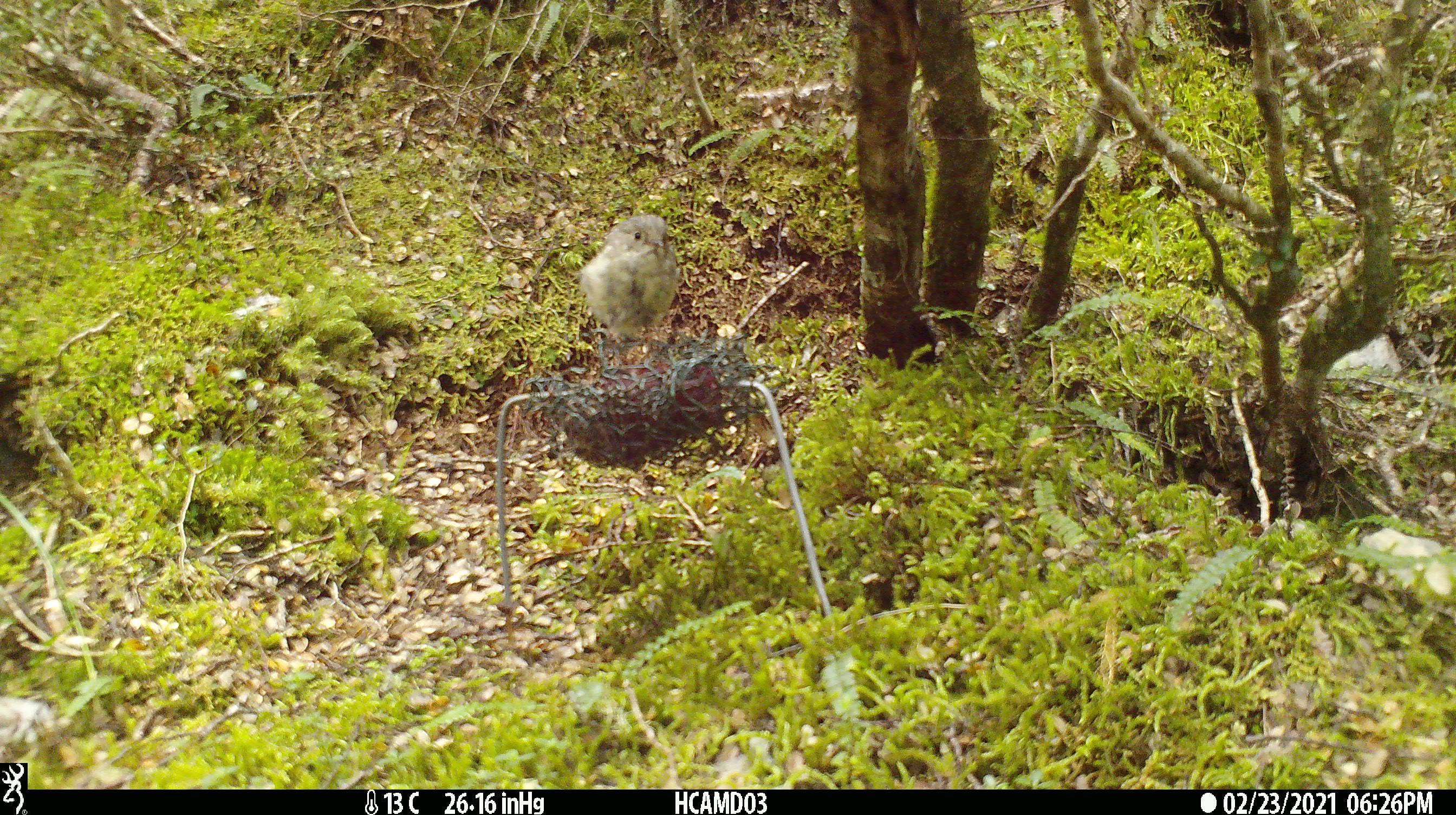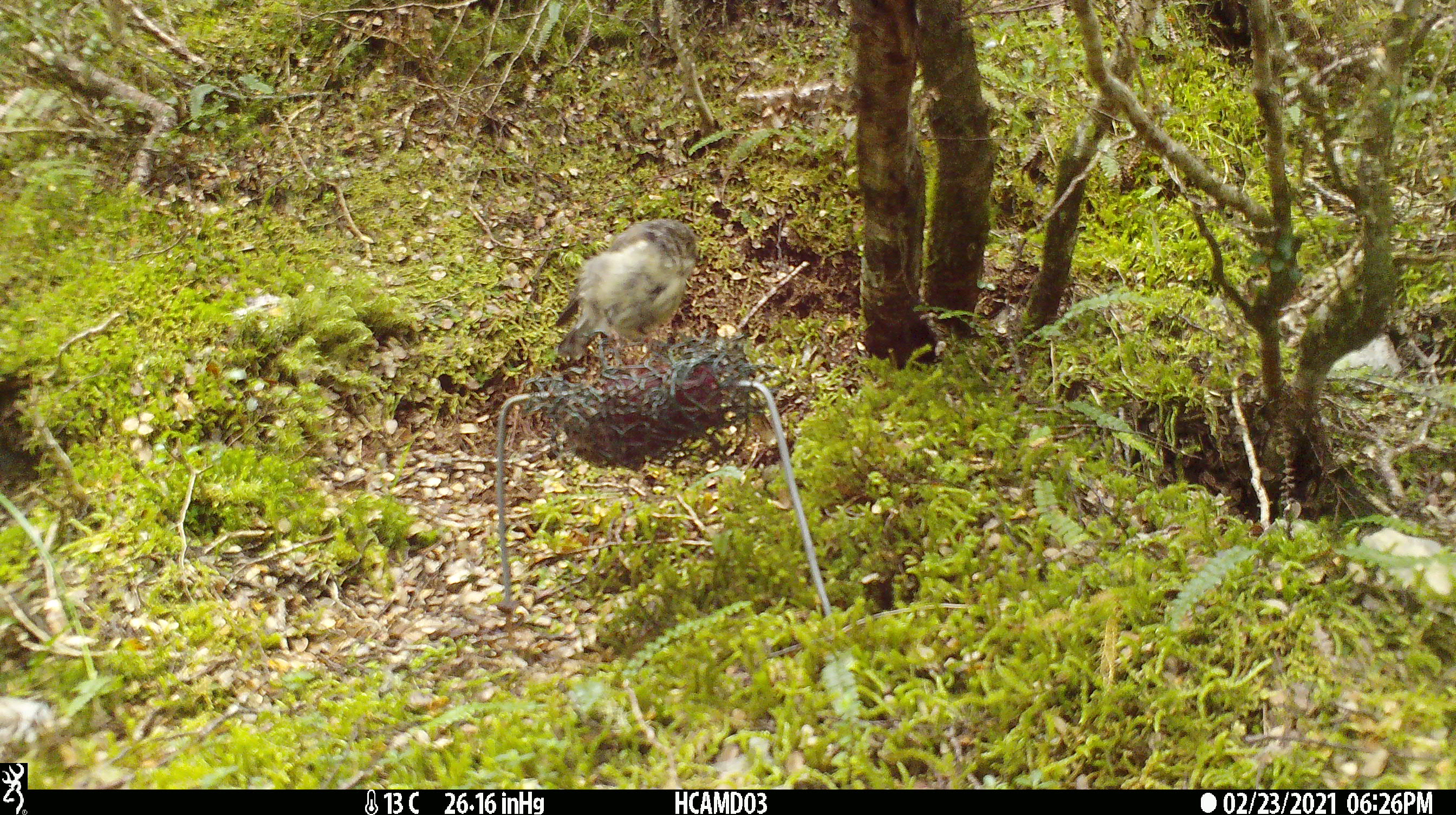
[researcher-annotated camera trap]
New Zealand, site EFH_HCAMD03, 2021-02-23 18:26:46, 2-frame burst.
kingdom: Animalia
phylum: Chordata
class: Aves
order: Passeriformes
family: Petroicidae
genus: Petroica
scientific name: Petroica macrocephala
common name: tomtit